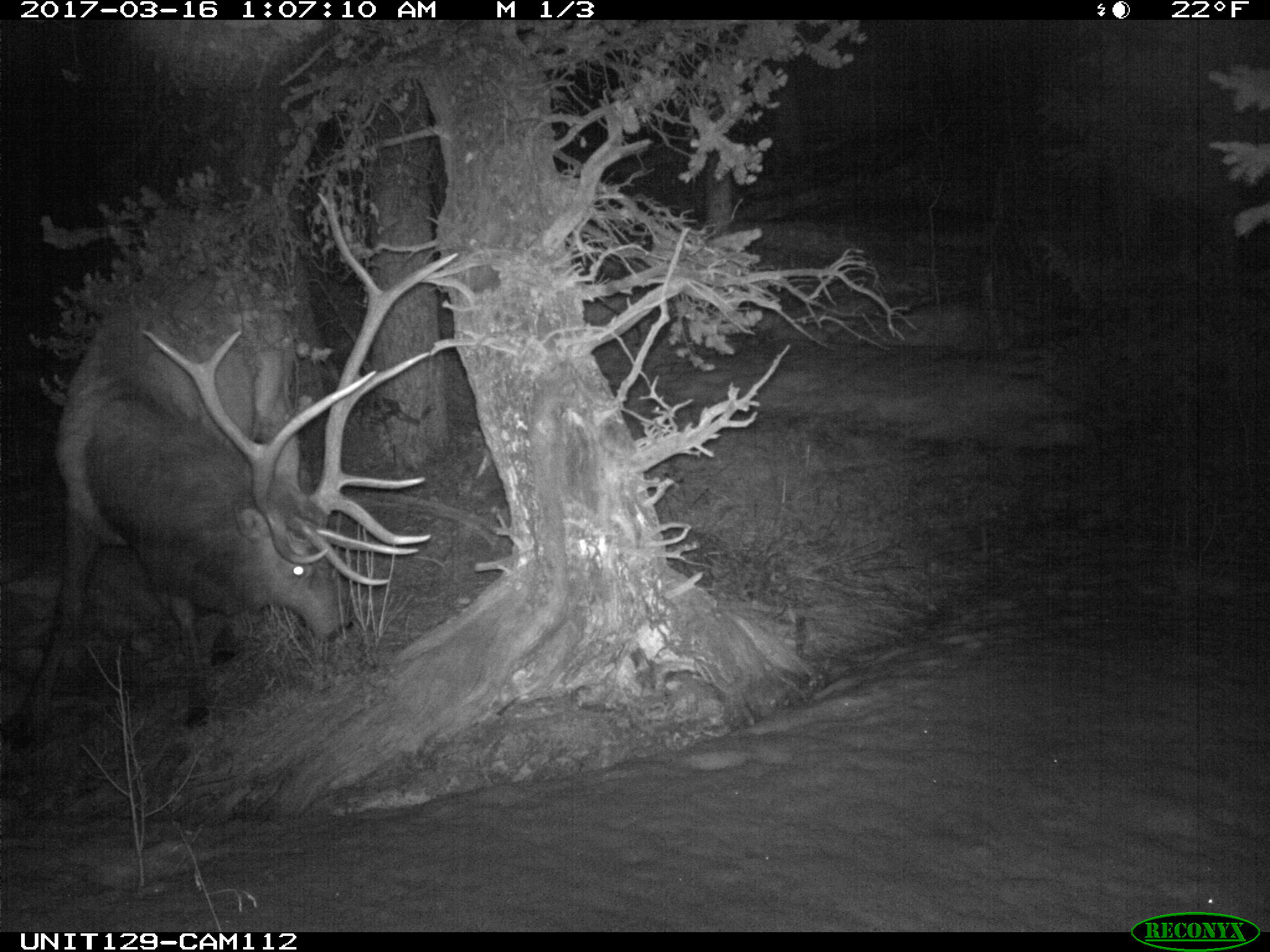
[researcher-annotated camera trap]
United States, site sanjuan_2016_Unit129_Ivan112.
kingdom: Animalia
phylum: Chordata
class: Mammalia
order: Artiodactyla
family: Cervidae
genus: Cervus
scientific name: Cervus elaphus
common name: red deer